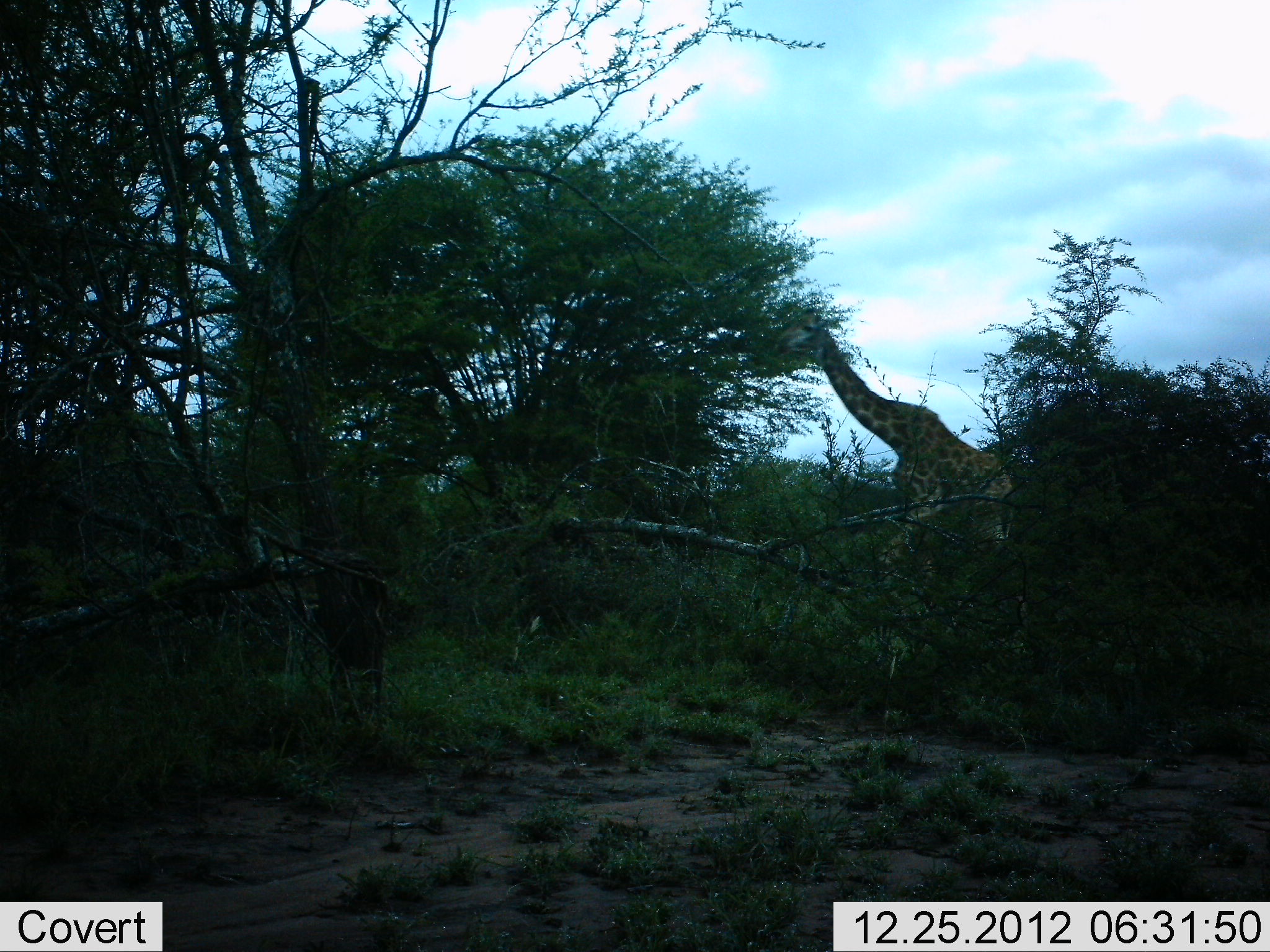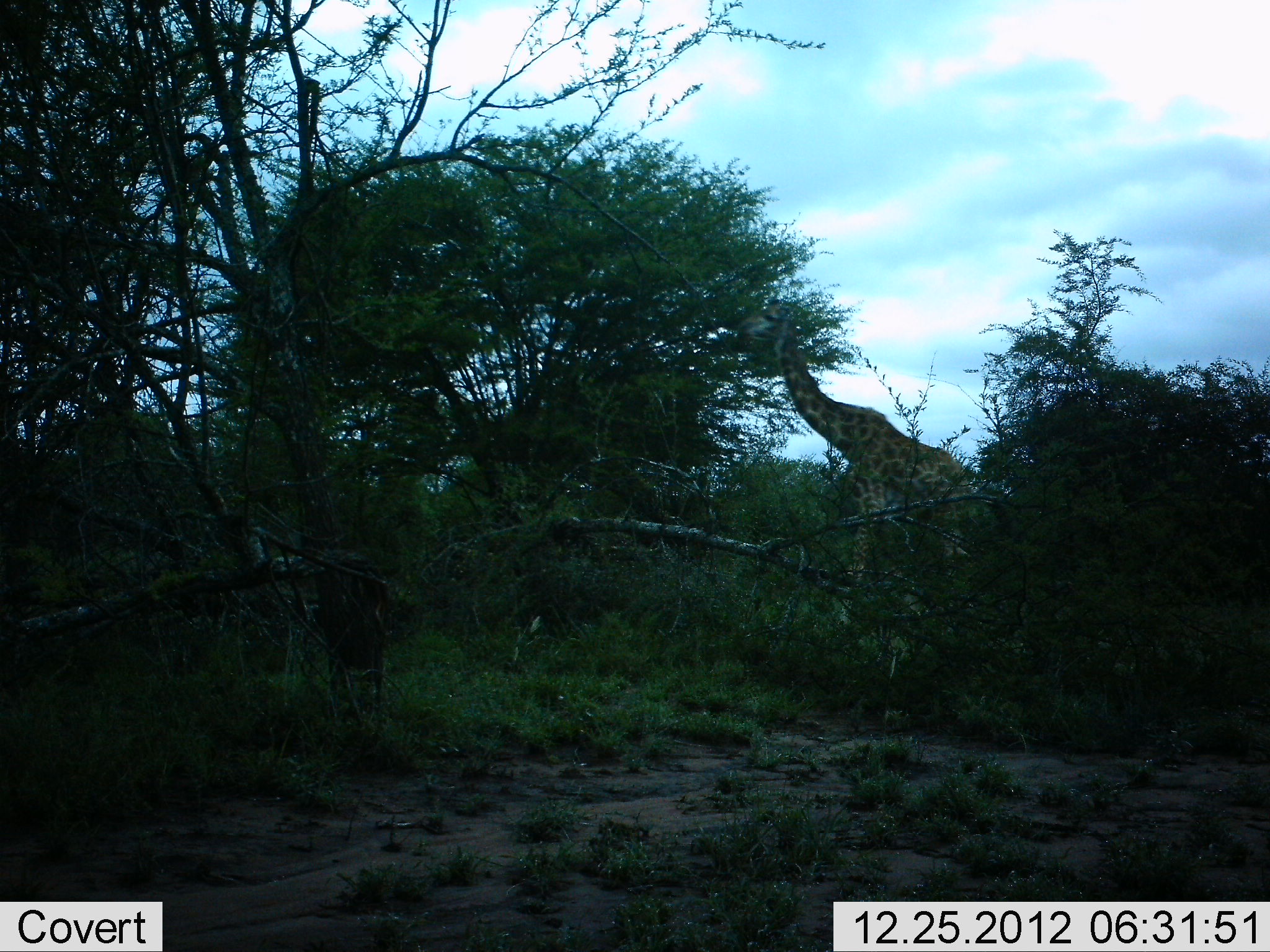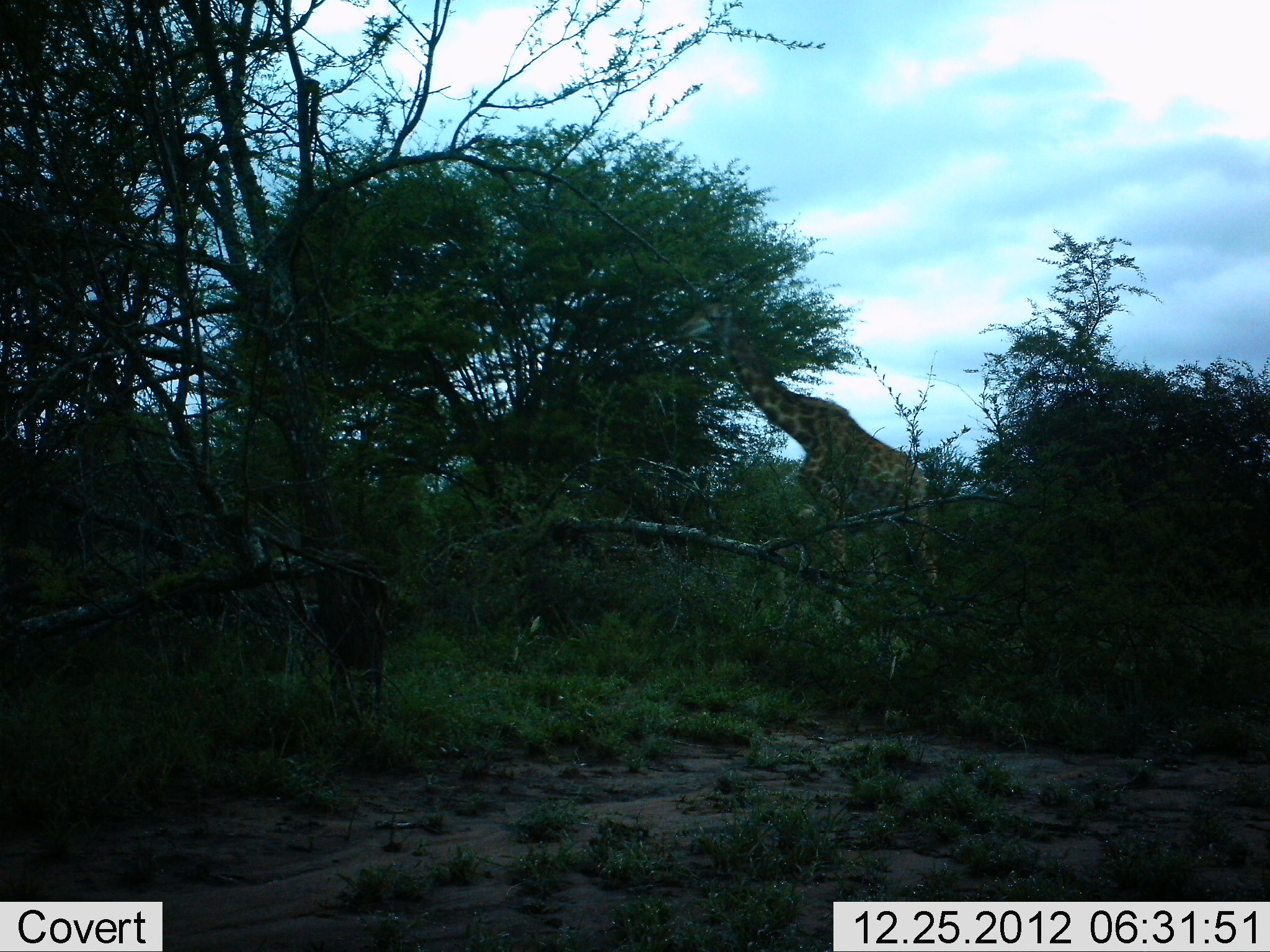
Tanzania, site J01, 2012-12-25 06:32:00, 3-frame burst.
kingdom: Animalia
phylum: Chordata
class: Mammalia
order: Artiodactyla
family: Giraffidae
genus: Giraffa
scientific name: Giraffa camelopardalis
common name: giraffe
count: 1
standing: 9%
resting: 0%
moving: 81%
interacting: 0%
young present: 0%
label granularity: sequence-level